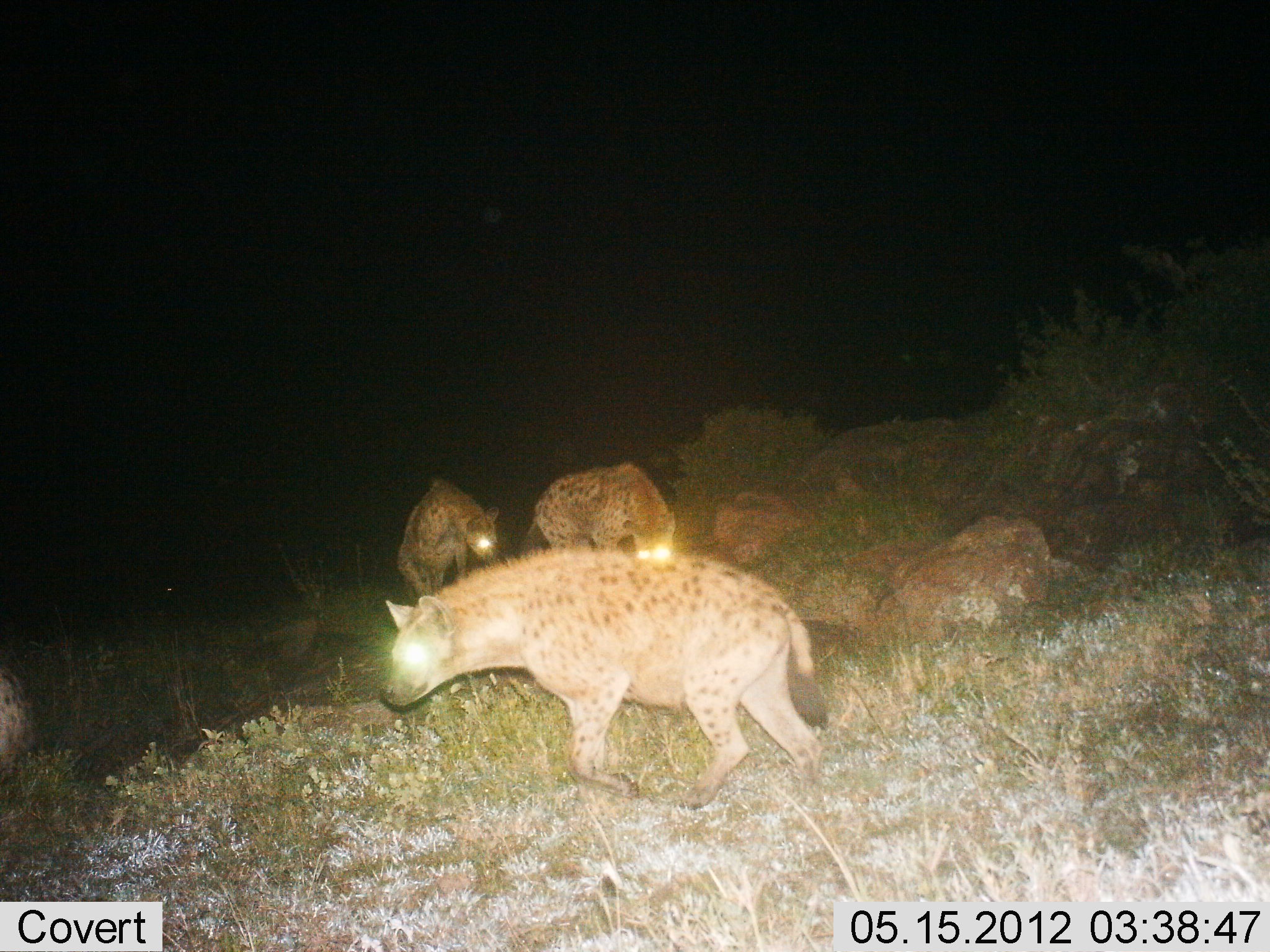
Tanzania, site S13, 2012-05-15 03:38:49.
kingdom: Animalia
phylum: Chordata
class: Mammalia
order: Carnivora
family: Hyaenidae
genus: Crocuta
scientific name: Crocuta crocuta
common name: spotted hyena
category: hyenaspotted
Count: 4.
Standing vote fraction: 40%.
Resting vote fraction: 0%.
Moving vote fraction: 70%.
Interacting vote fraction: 0%.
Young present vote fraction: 0%.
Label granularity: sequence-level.